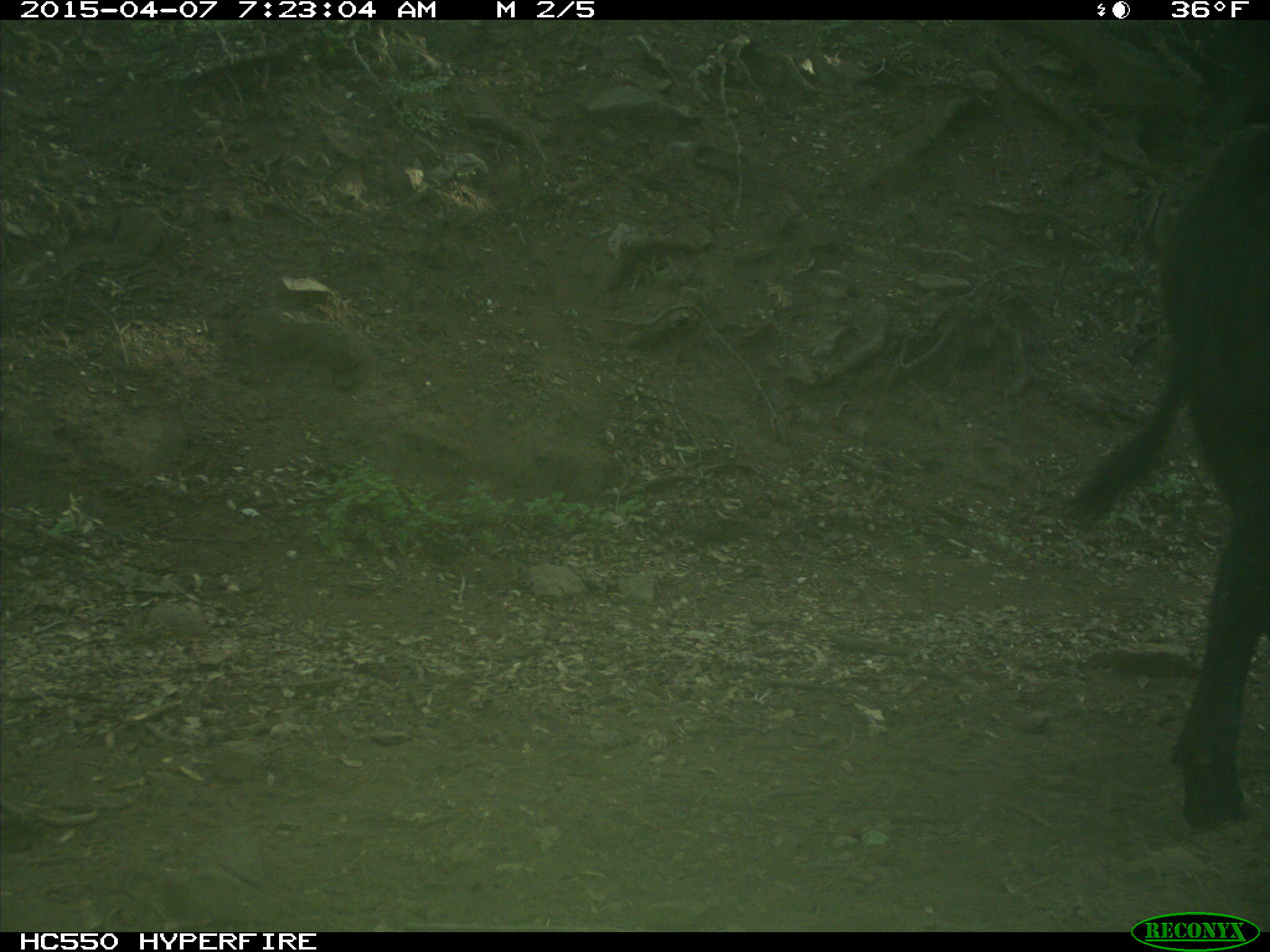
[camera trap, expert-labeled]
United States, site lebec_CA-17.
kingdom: Animalia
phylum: Chordata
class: Mammalia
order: Artiodactyla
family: Bovidae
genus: Bos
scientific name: Bos taurus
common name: domestic cow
Bos taurus (domestic cow).